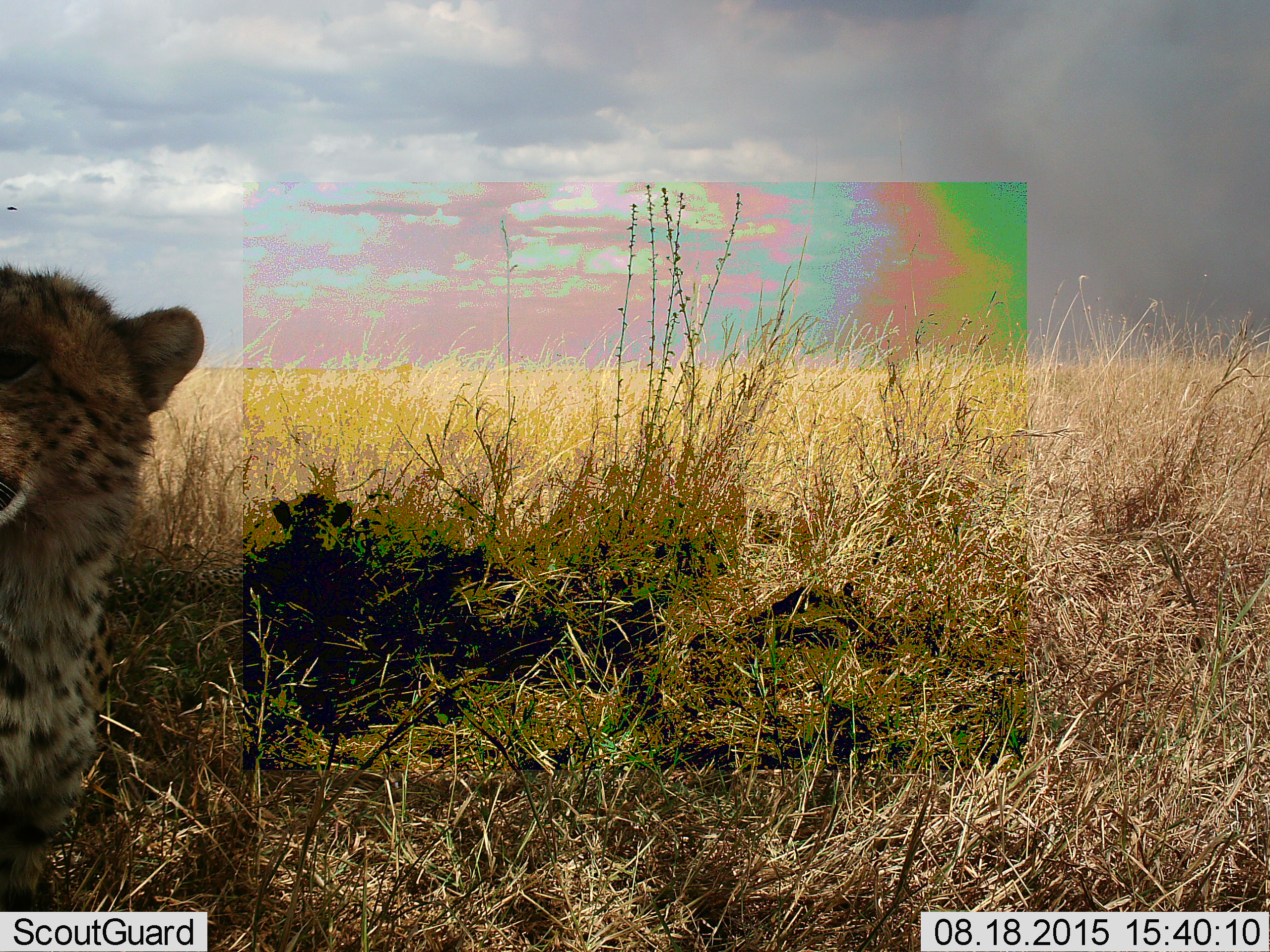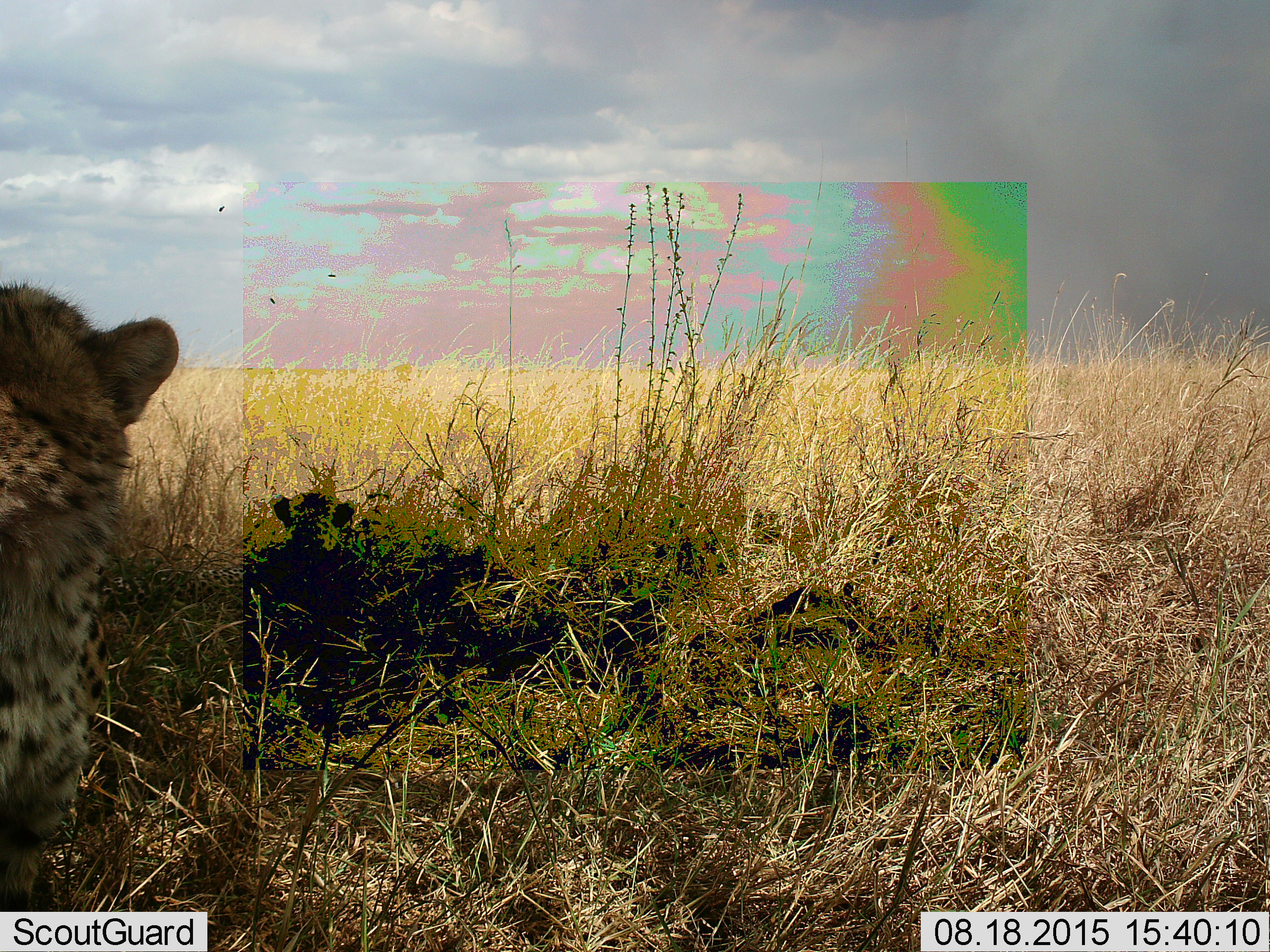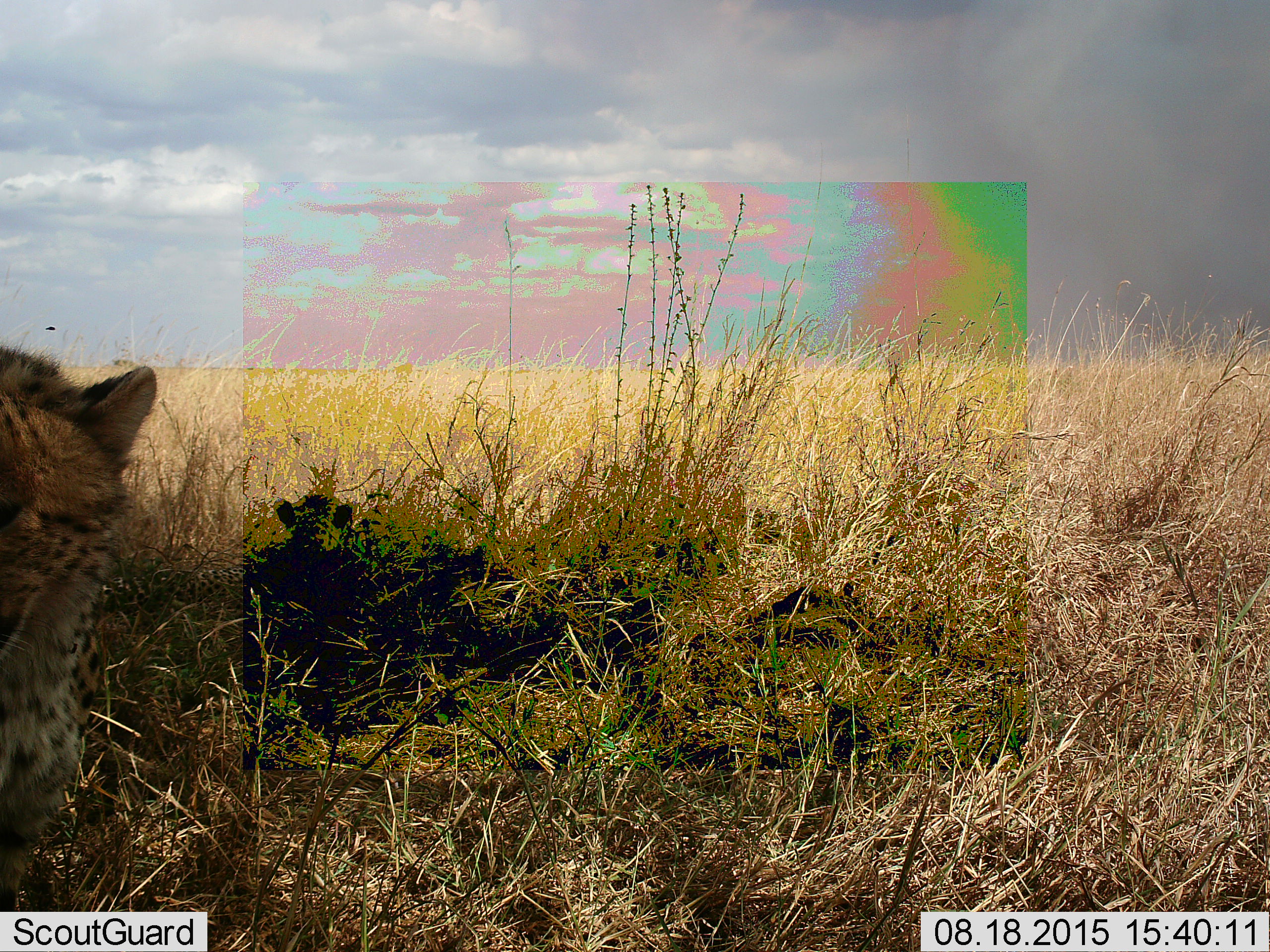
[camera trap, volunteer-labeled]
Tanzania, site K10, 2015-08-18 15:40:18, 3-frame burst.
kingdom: Animalia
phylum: Chordata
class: Mammalia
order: Carnivora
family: Felidae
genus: Acinonyx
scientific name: Acinonyx jubatus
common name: cheetah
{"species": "cheetah (Acinonyx jubatus)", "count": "2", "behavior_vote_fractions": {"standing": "12%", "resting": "75%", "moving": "25%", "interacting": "0%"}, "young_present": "50%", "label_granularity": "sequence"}